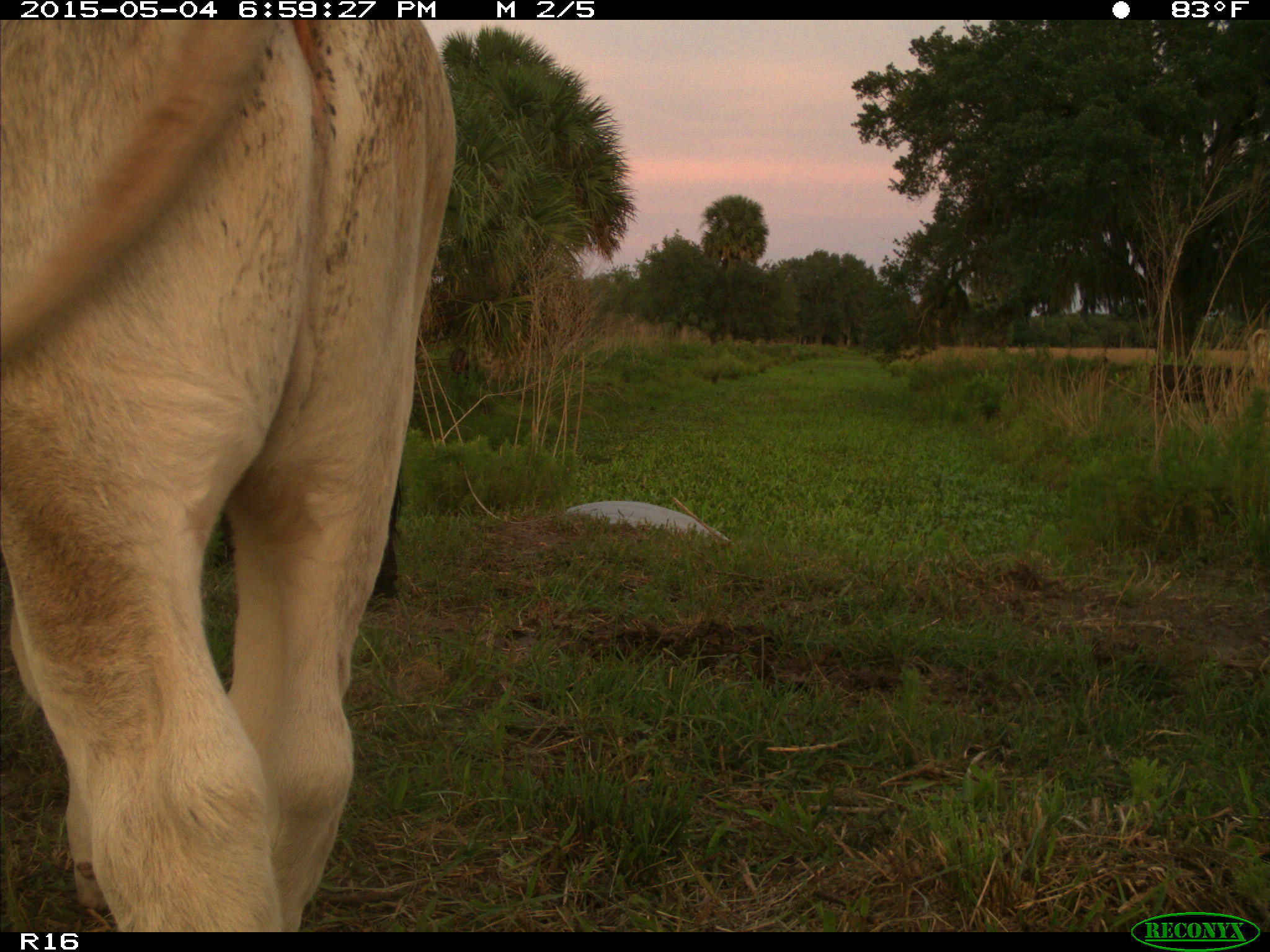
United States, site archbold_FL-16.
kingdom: Animalia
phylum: Chordata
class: Mammalia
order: Artiodactyla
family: Bovidae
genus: Bos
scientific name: Bos taurus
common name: domestic cow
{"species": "Bos taurus (domestic cow)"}